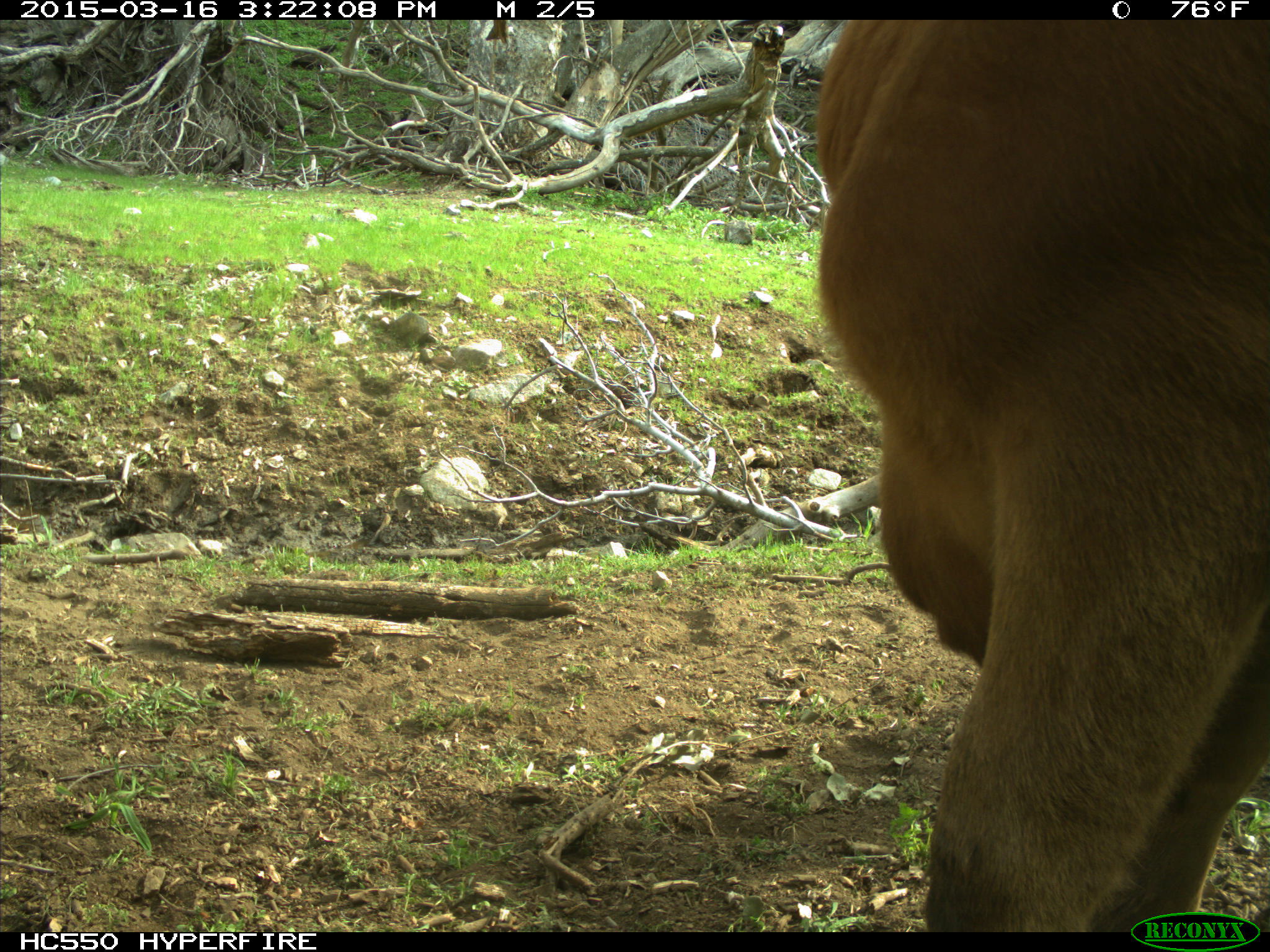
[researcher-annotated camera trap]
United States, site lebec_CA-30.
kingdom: Animalia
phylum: Chordata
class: Mammalia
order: Artiodactyla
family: Bovidae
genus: Bos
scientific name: Bos taurus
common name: domestic cow